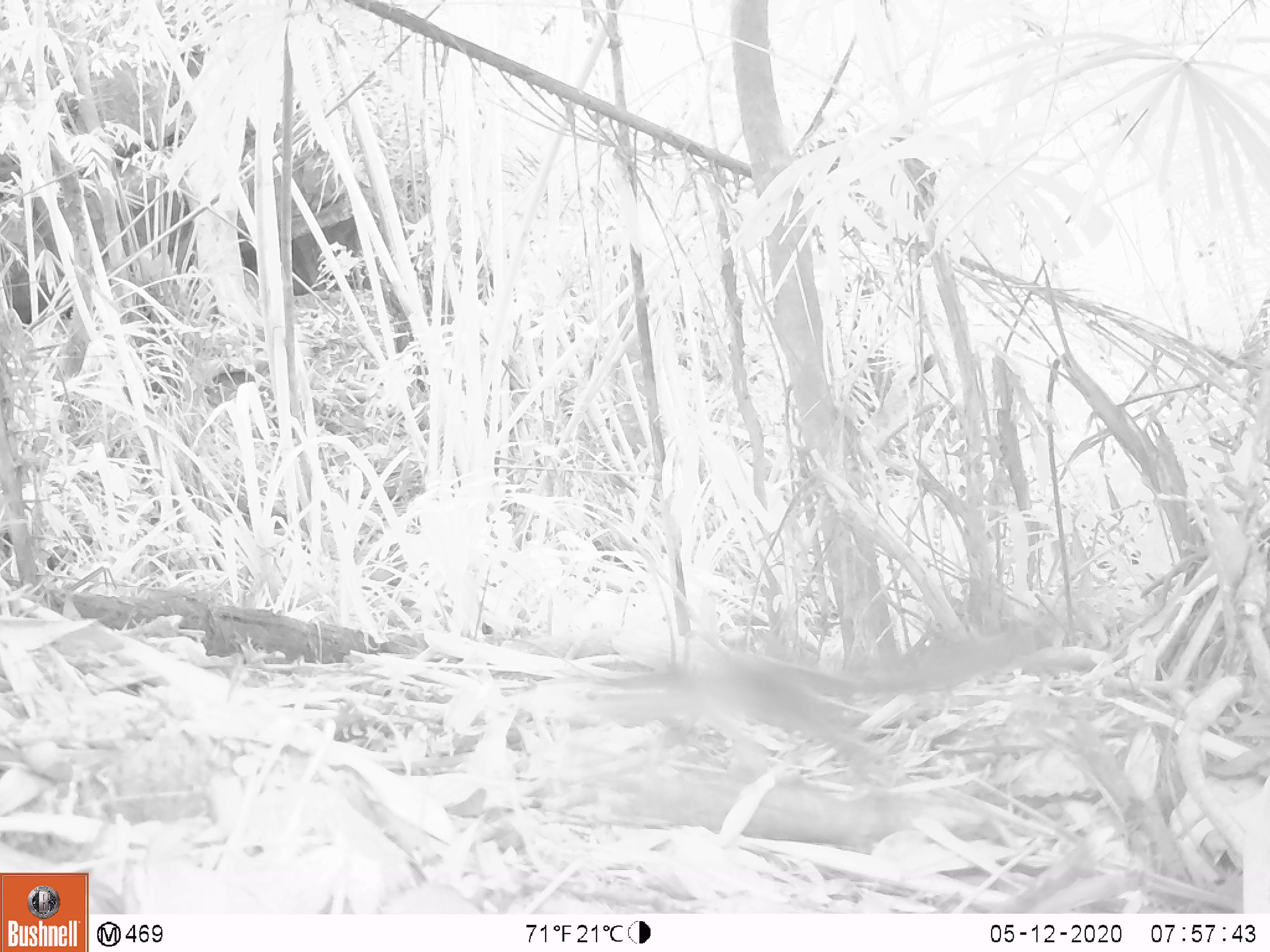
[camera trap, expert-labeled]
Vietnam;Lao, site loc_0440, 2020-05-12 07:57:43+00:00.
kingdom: Animalia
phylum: Chordata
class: Mammalia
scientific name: Mammalia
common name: mammal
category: unidentified small mammal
Unidentified small mammal (mammal) (Mammalia). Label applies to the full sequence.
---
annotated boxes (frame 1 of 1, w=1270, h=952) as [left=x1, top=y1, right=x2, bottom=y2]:
unidentified small mammal: [left=585, top=626, right=1037, bottom=783]